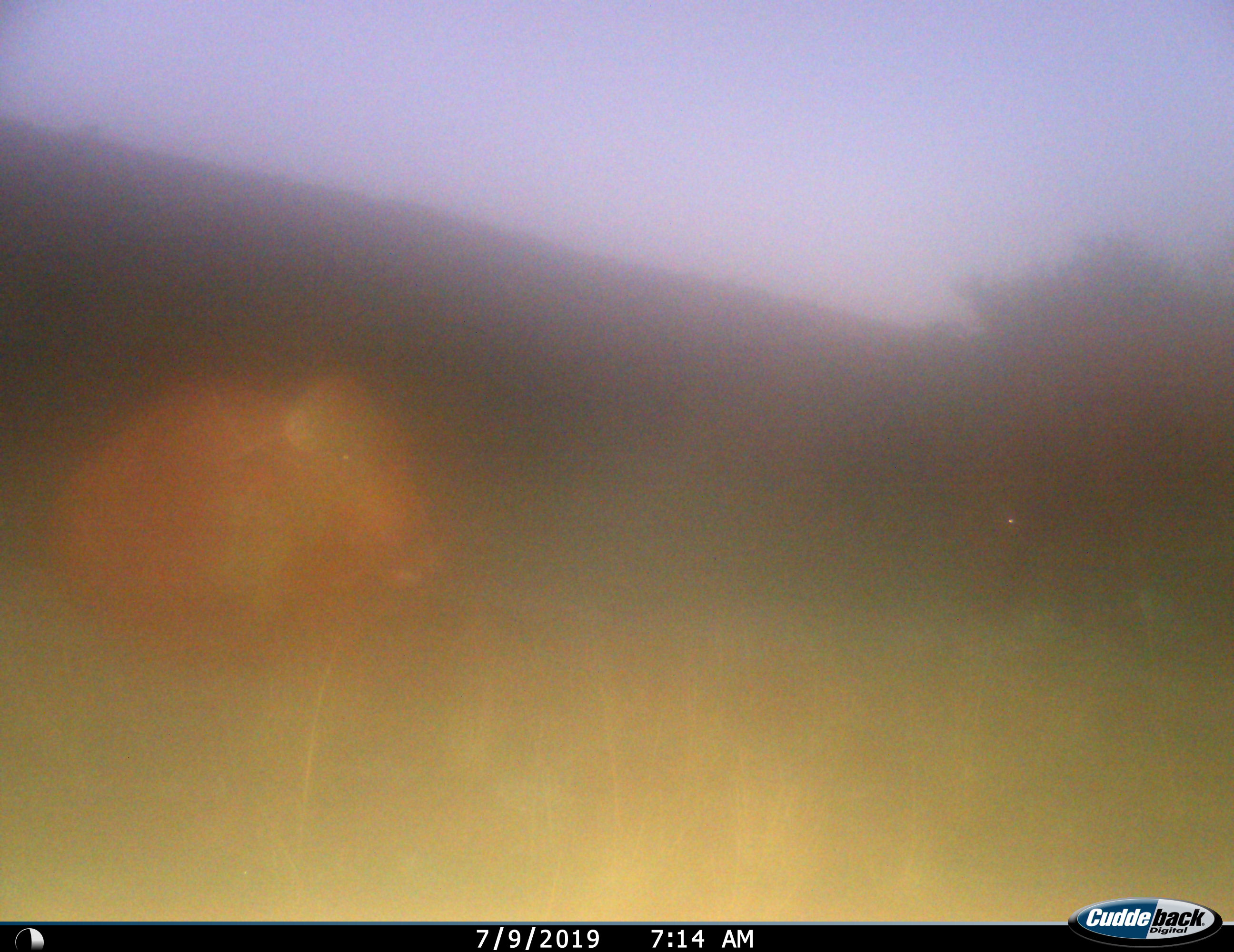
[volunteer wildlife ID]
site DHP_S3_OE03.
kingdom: Animalia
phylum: Chordata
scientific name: Vertebrata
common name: domestic animal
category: domesticanimal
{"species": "domesticanimal (domestic animal) (Vertebrata)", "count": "2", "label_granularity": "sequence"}